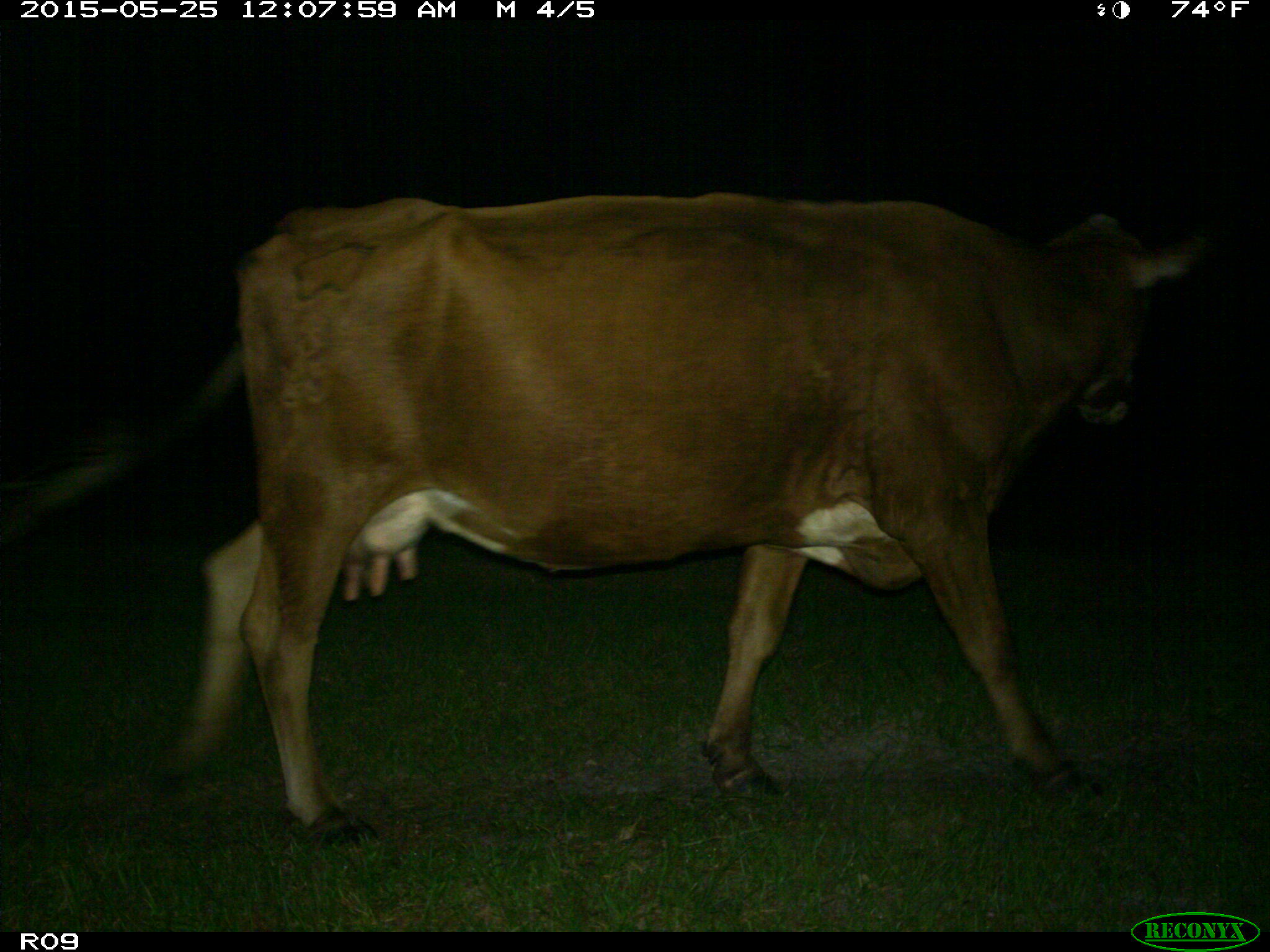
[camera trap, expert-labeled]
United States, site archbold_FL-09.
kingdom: Animalia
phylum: Chordata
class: Mammalia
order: Artiodactyla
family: Bovidae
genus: Bos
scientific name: Bos taurus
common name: domestic cow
Bos taurus (domestic cow).